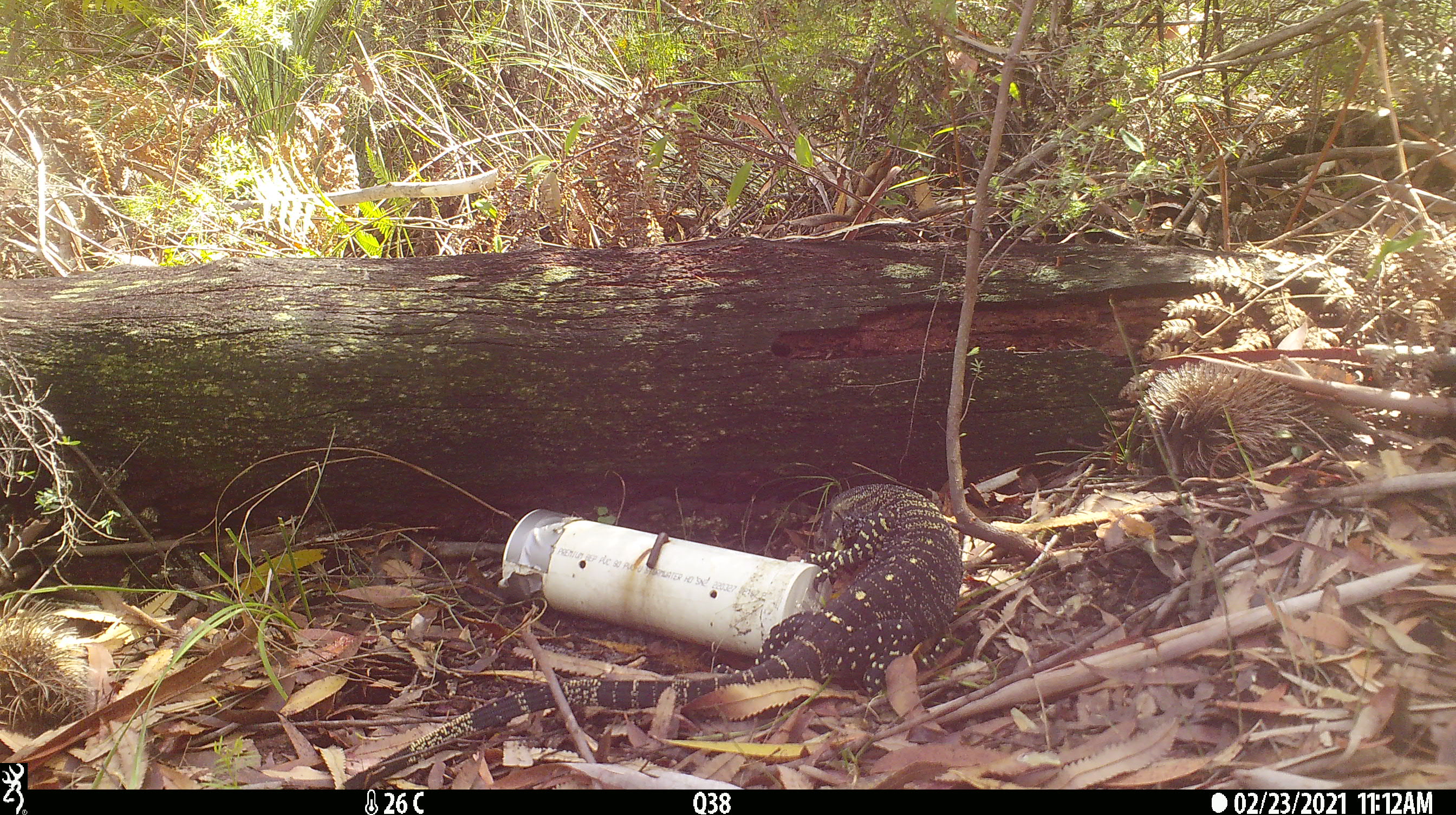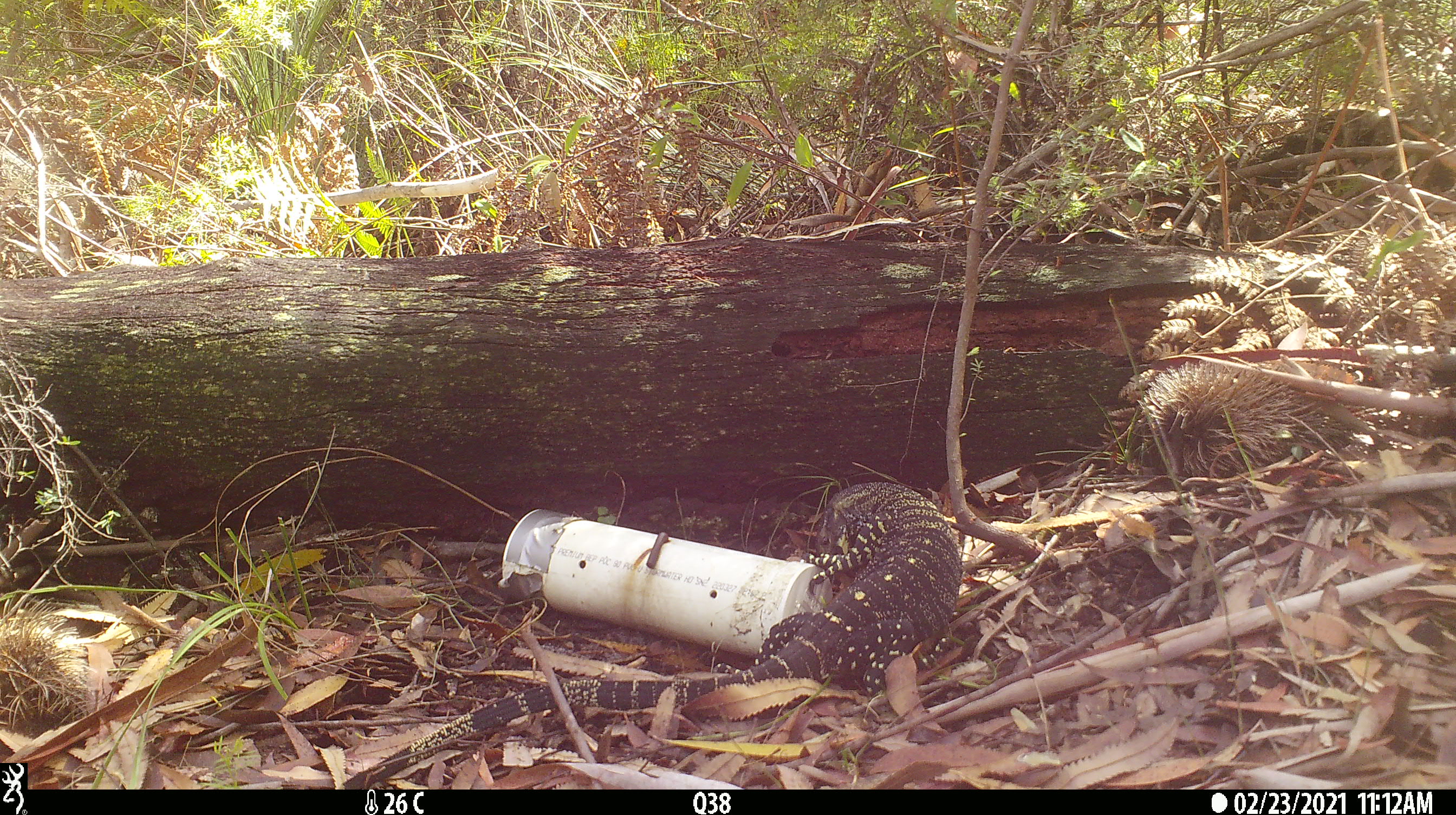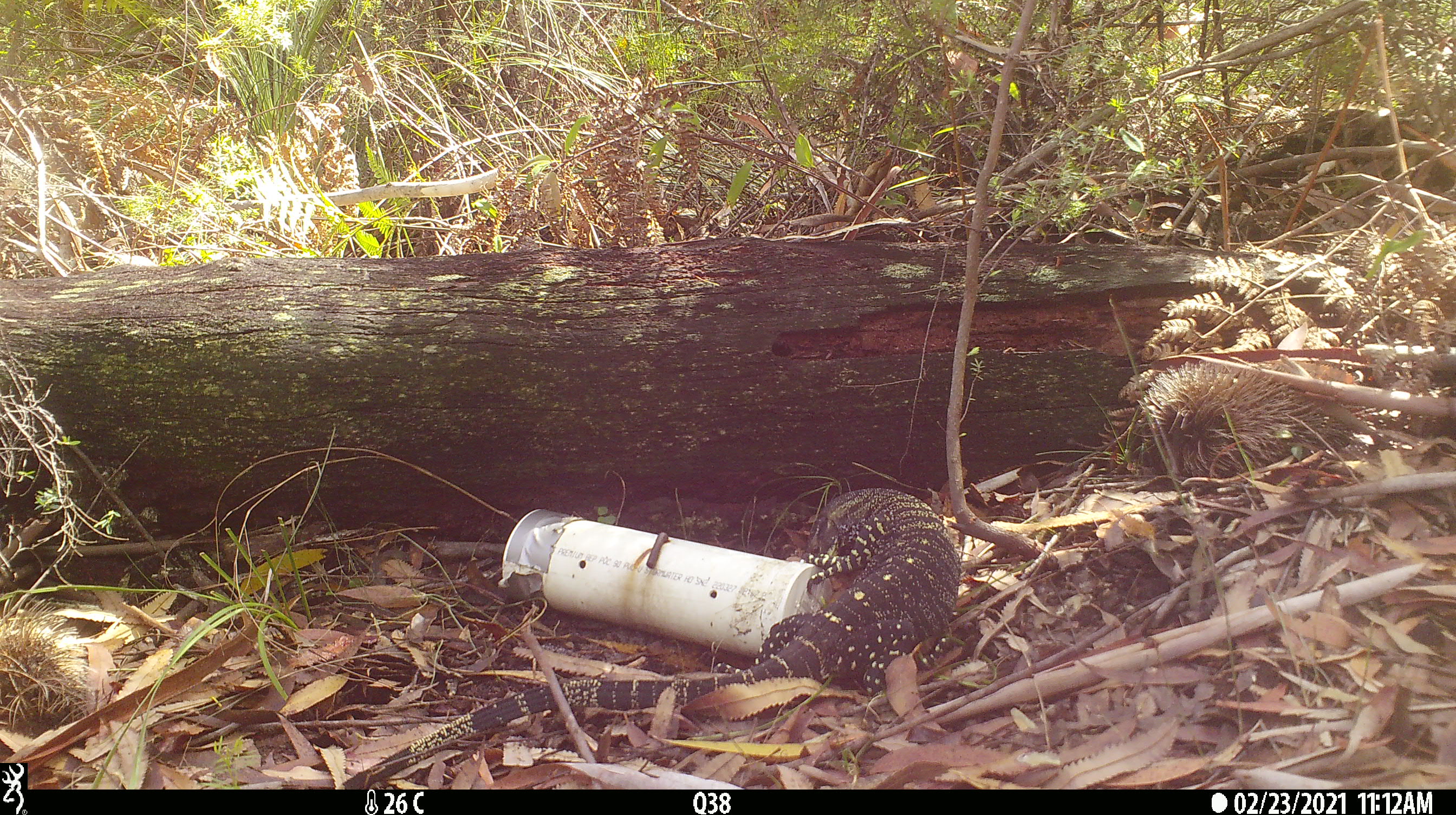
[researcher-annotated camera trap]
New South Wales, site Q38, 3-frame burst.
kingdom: Animalia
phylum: Chordata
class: Reptilia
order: Squamata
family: Varanidae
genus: Varanus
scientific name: Varanus varius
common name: lace monitor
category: goanna